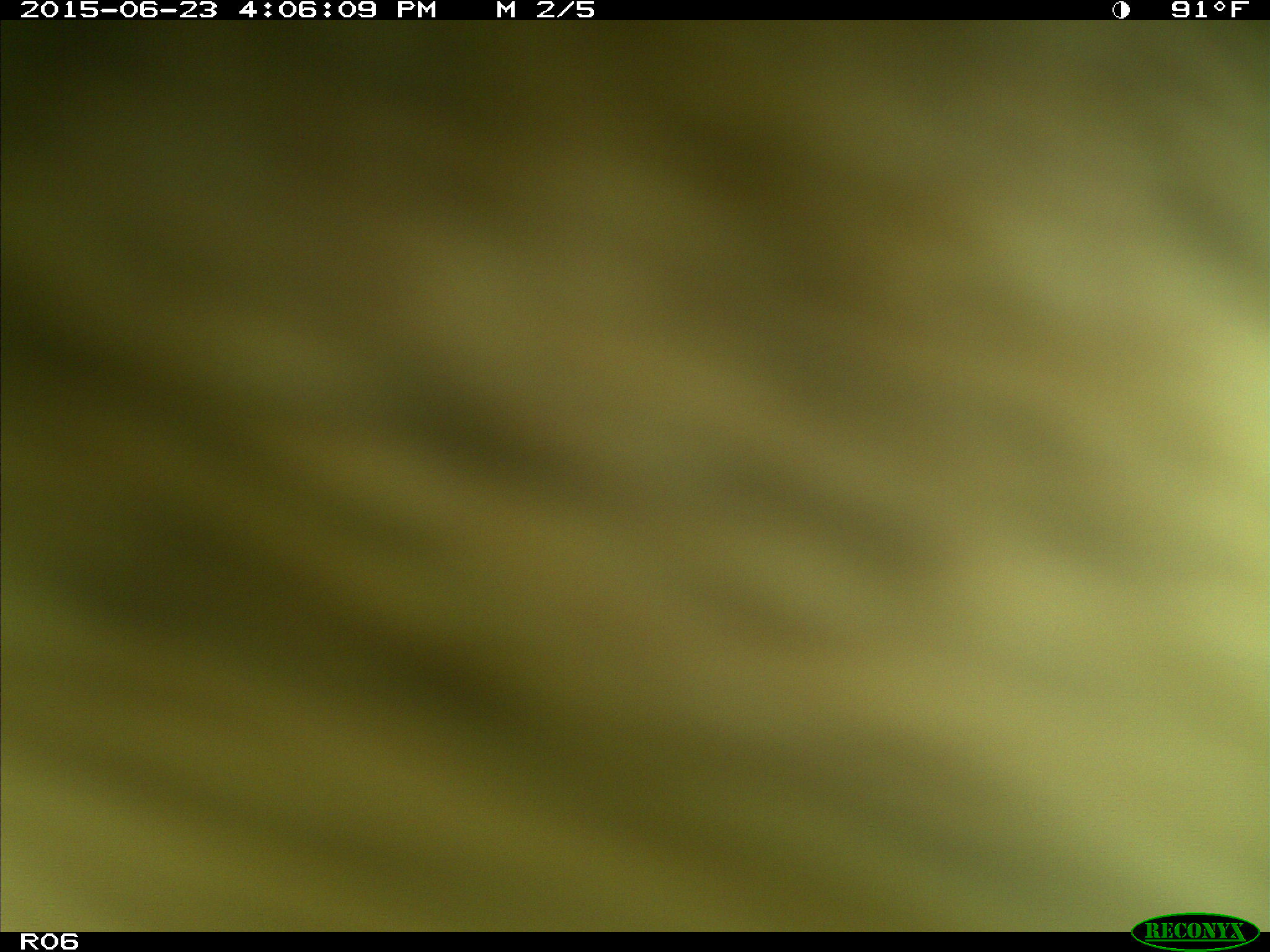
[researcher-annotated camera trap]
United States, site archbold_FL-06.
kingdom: Animalia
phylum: Chordata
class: Mammalia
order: Artiodactyla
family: Bovidae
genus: Bos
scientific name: Bos taurus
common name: domestic cow